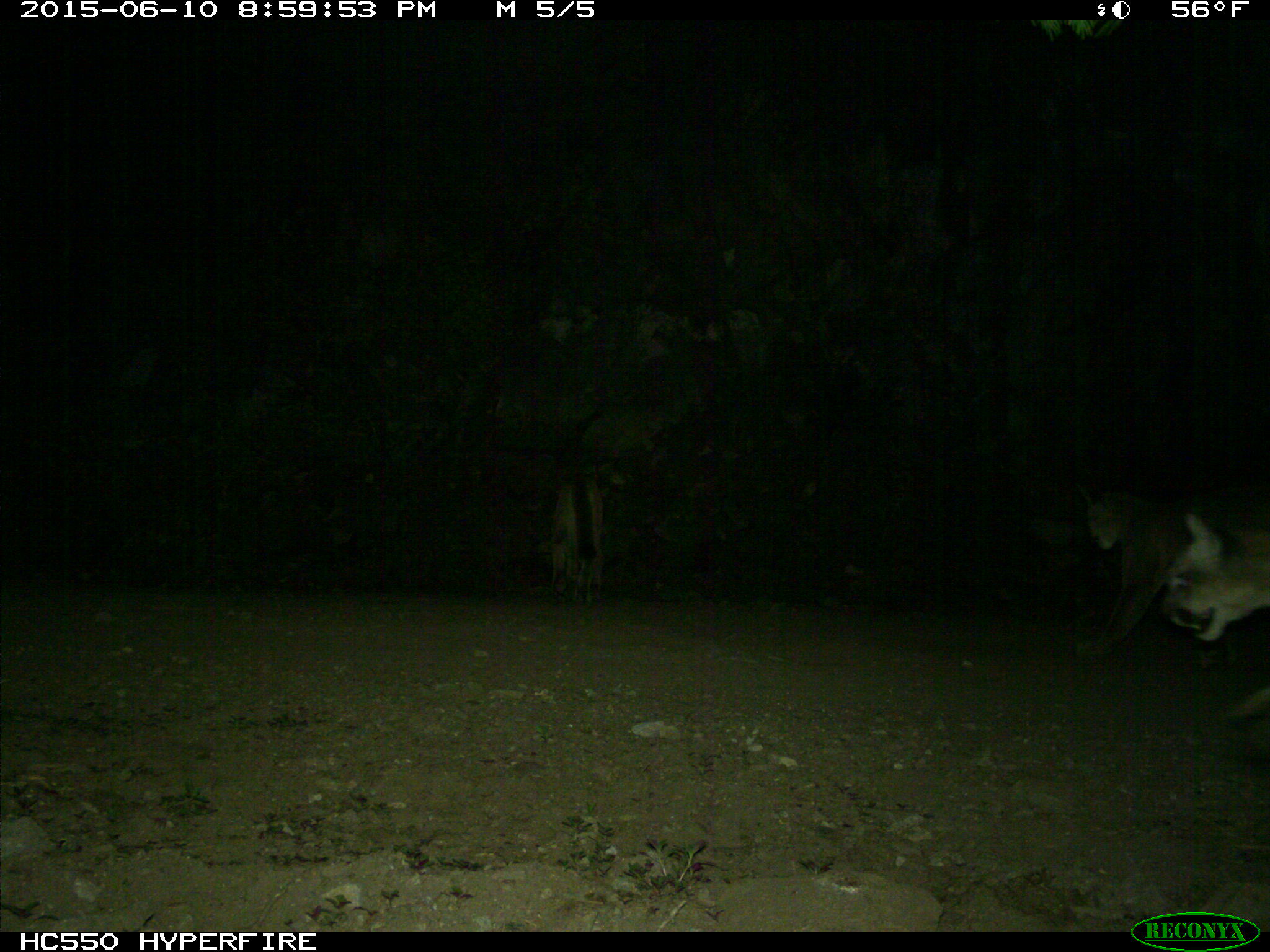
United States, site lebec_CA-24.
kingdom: Animalia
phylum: Chordata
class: Mammalia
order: Carnivora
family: Felidae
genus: Puma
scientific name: Puma concolor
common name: mountain lion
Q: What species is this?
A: Puma concolor (mountain lion).